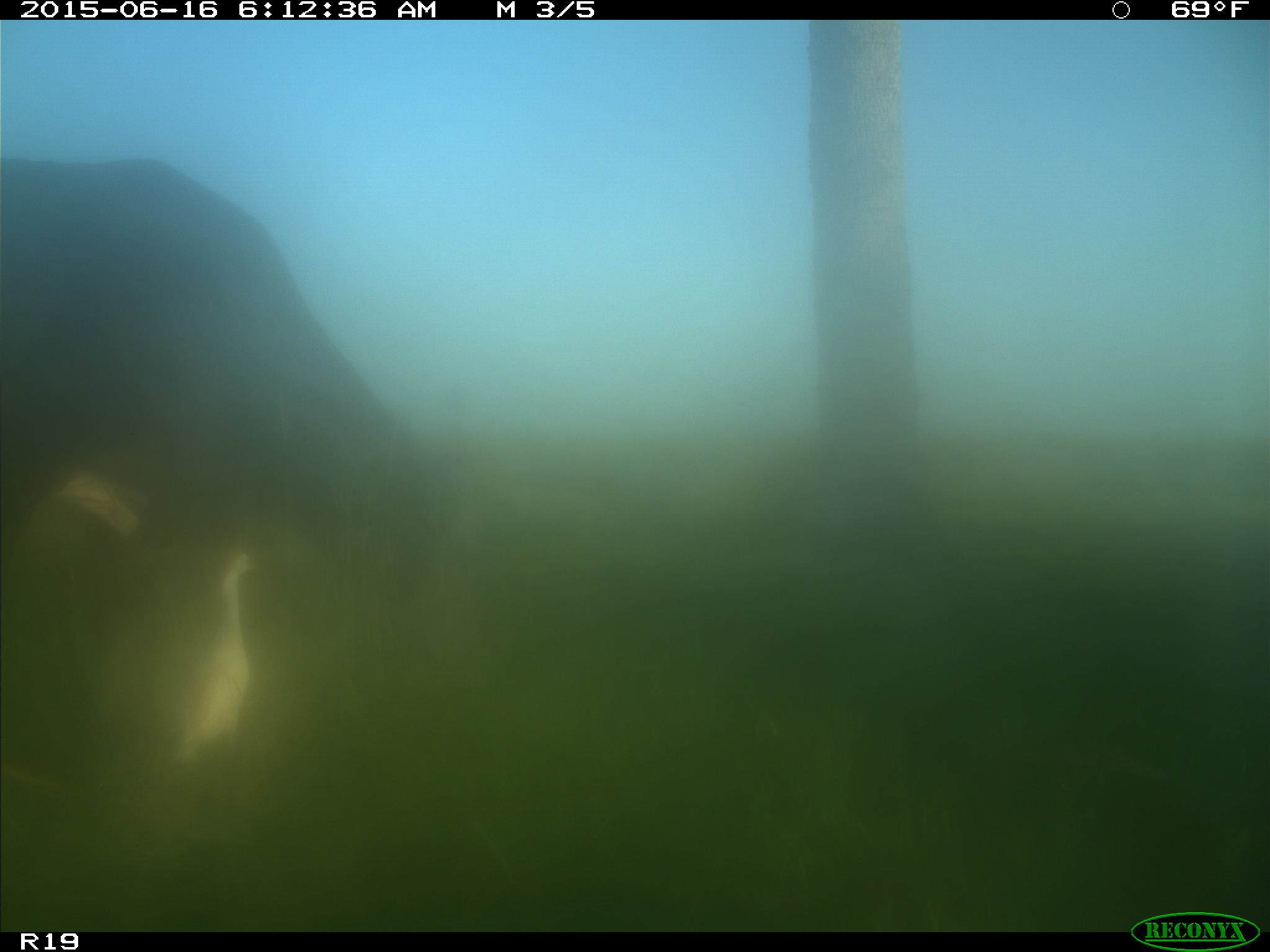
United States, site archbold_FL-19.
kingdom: Animalia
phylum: Chordata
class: Mammalia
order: Artiodactyla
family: Bovidae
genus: Bos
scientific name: Bos taurus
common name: domestic cow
Bos taurus (domestic cow).